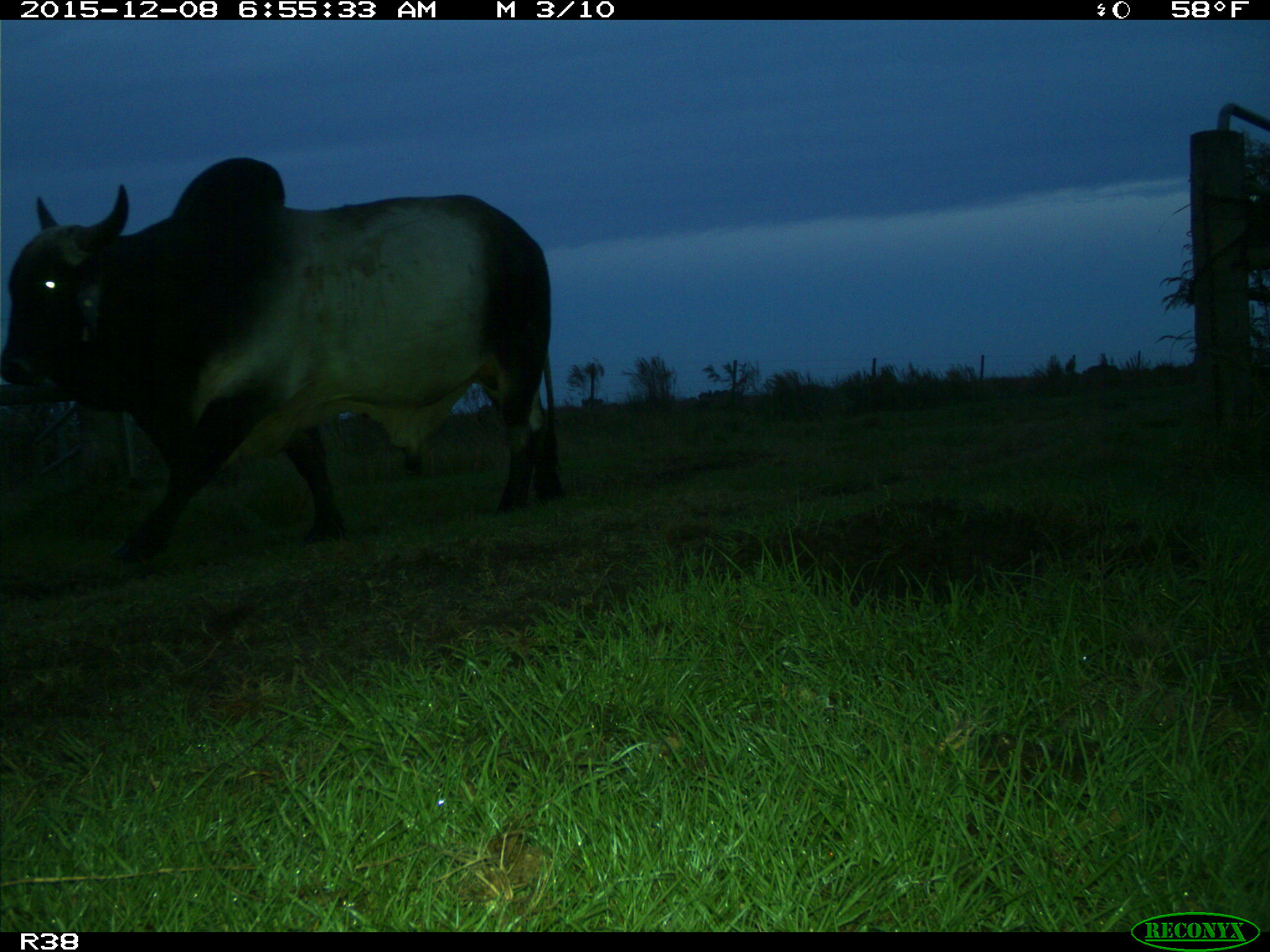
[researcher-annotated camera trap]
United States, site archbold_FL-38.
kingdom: Animalia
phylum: Chordata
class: Mammalia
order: Artiodactyla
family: Bovidae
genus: Bos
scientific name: Bos taurus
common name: domestic cow